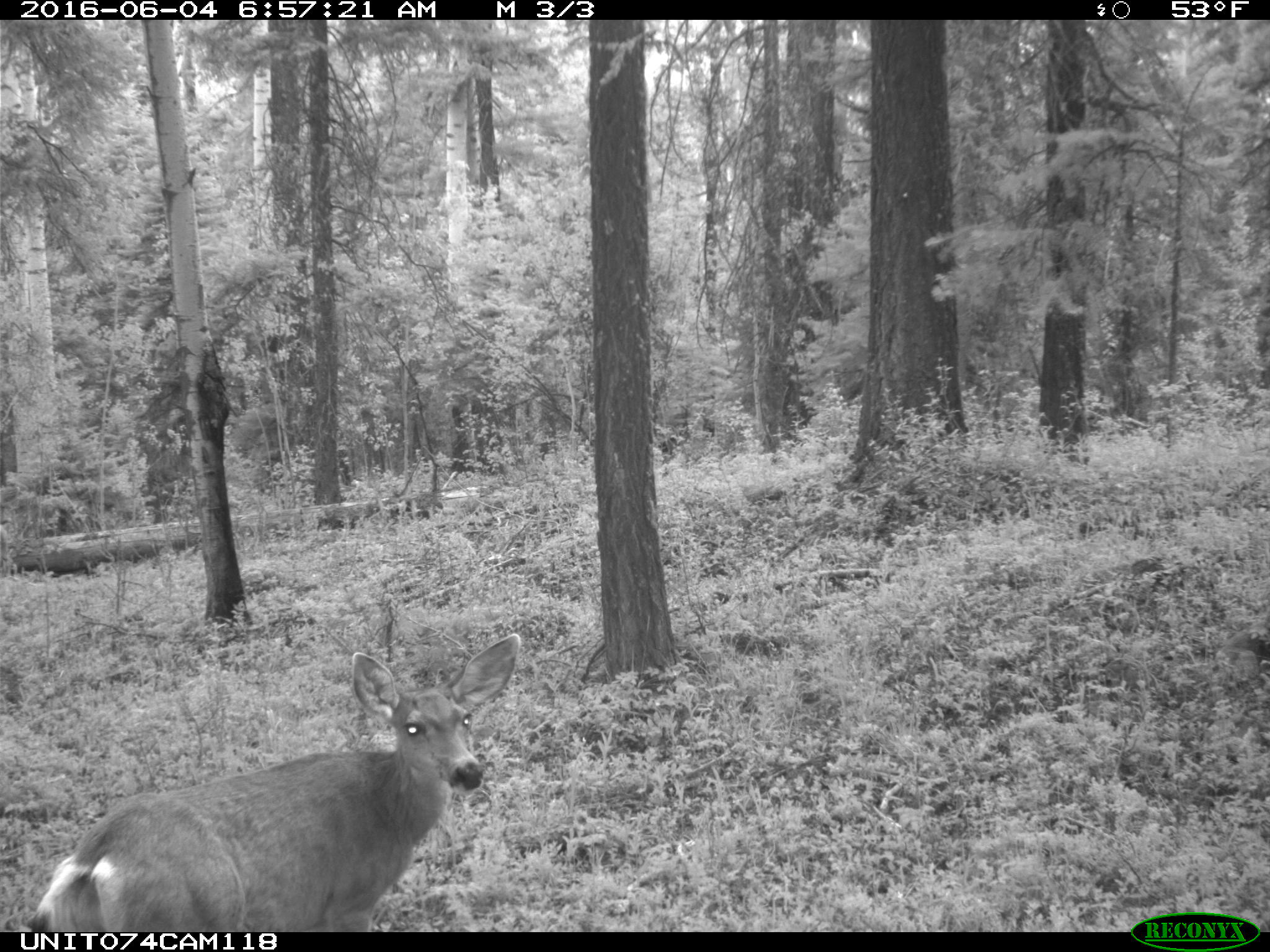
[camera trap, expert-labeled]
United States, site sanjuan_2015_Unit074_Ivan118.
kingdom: Animalia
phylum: Chordata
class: Mammalia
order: Artiodactyla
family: Cervidae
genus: Odocoileus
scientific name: Odocoileus hemionus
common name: mule deer